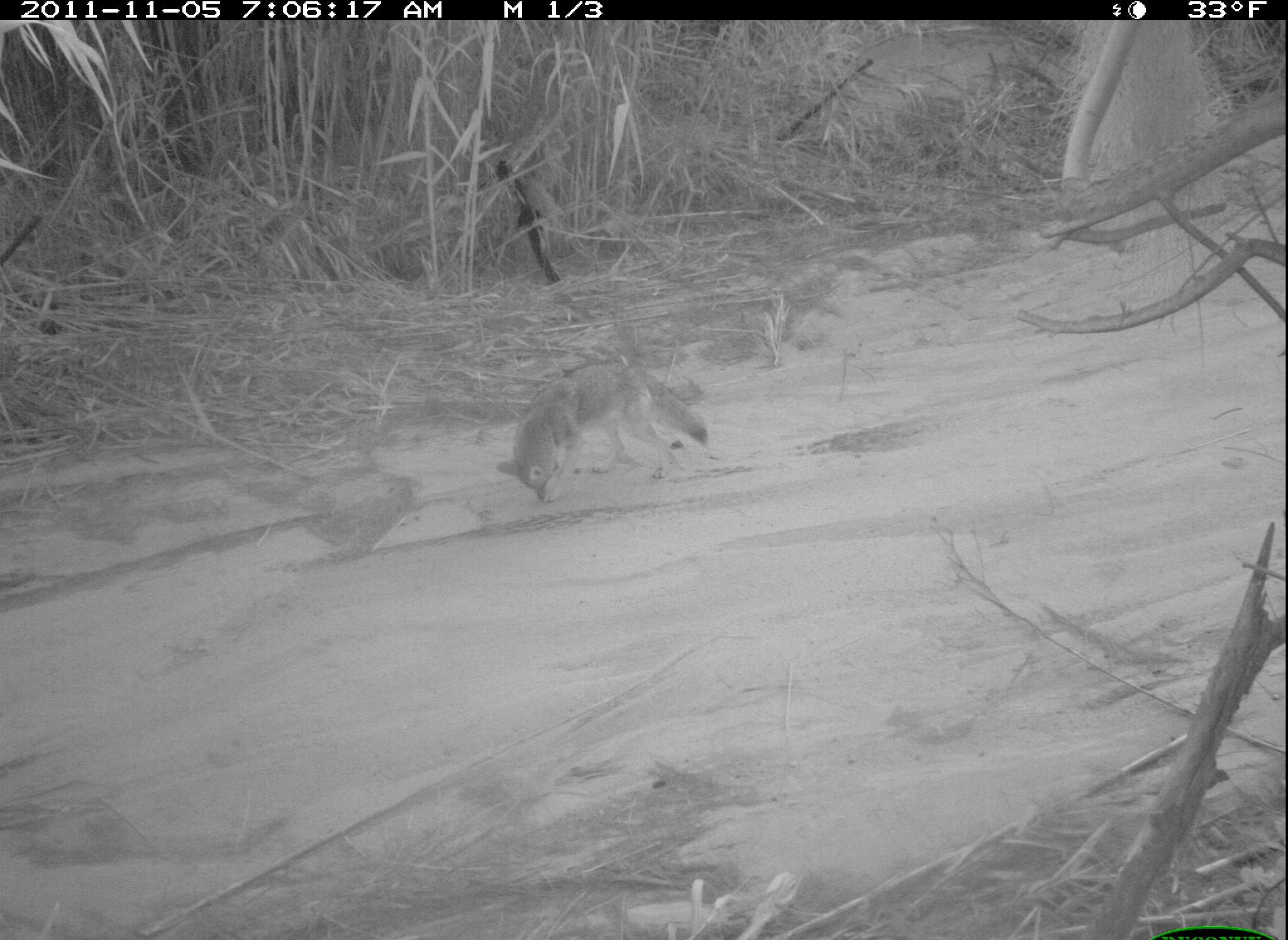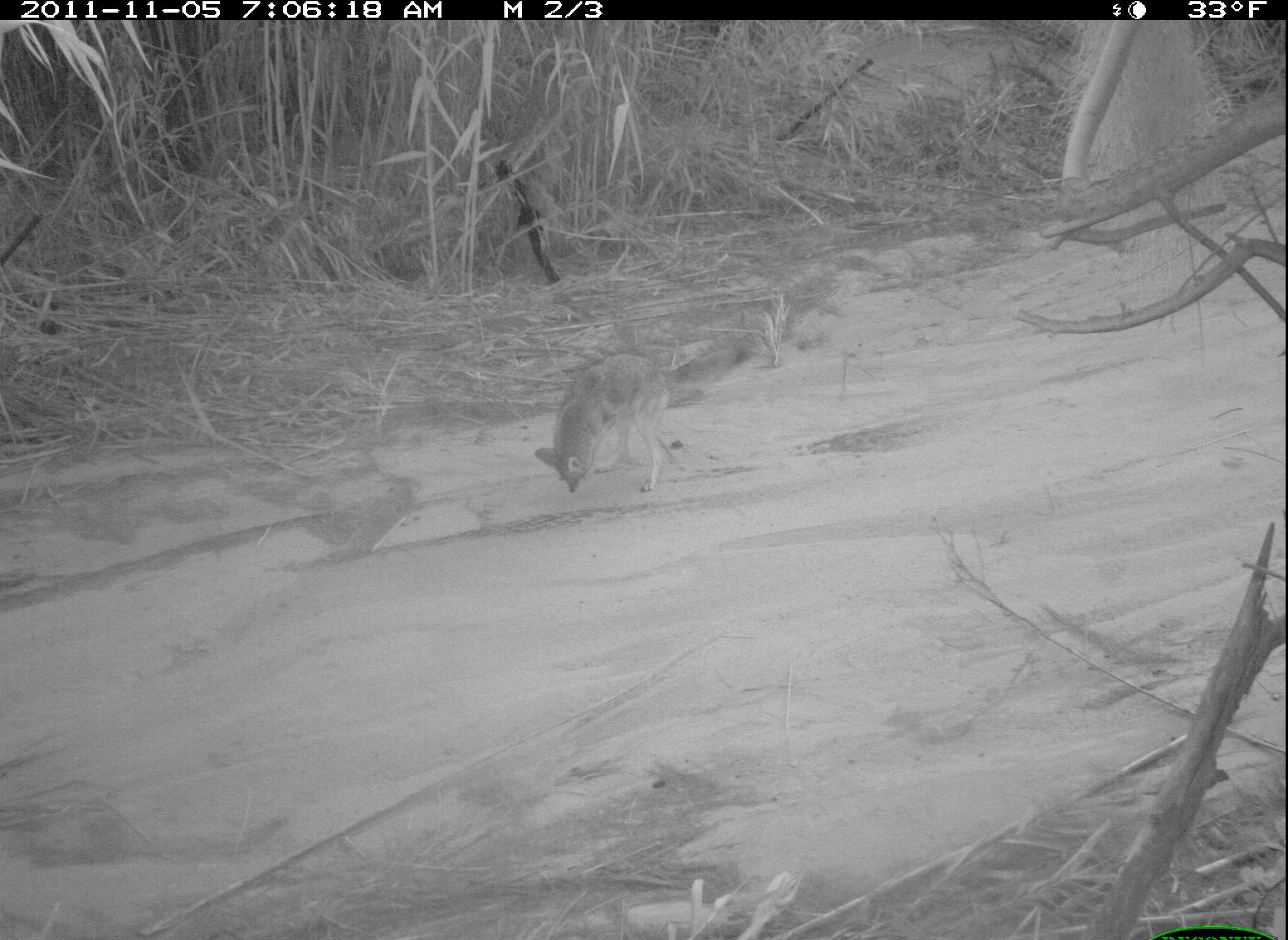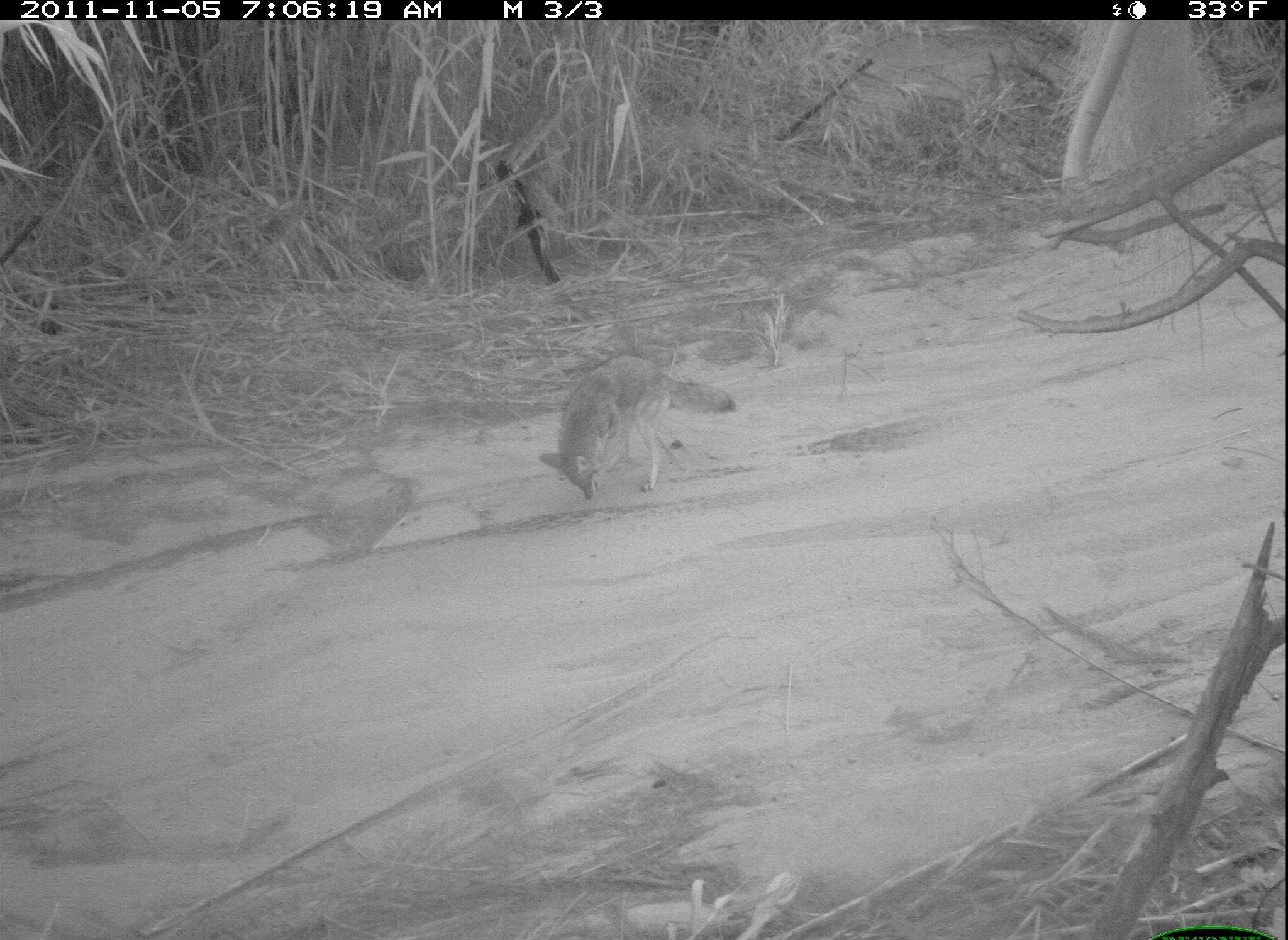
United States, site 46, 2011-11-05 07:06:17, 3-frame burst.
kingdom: Animalia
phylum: Chordata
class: Mammalia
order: Carnivora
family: Canidae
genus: Canis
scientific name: Canis latrans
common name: coyote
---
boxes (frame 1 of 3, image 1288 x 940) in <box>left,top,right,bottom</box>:
coyote: <box>496,343,716,515</box>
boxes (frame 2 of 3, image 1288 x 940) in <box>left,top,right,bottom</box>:
coyote: <box>528,326,788,503</box>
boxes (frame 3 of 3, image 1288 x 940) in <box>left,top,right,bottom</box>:
coyote: <box>536,351,741,509</box>